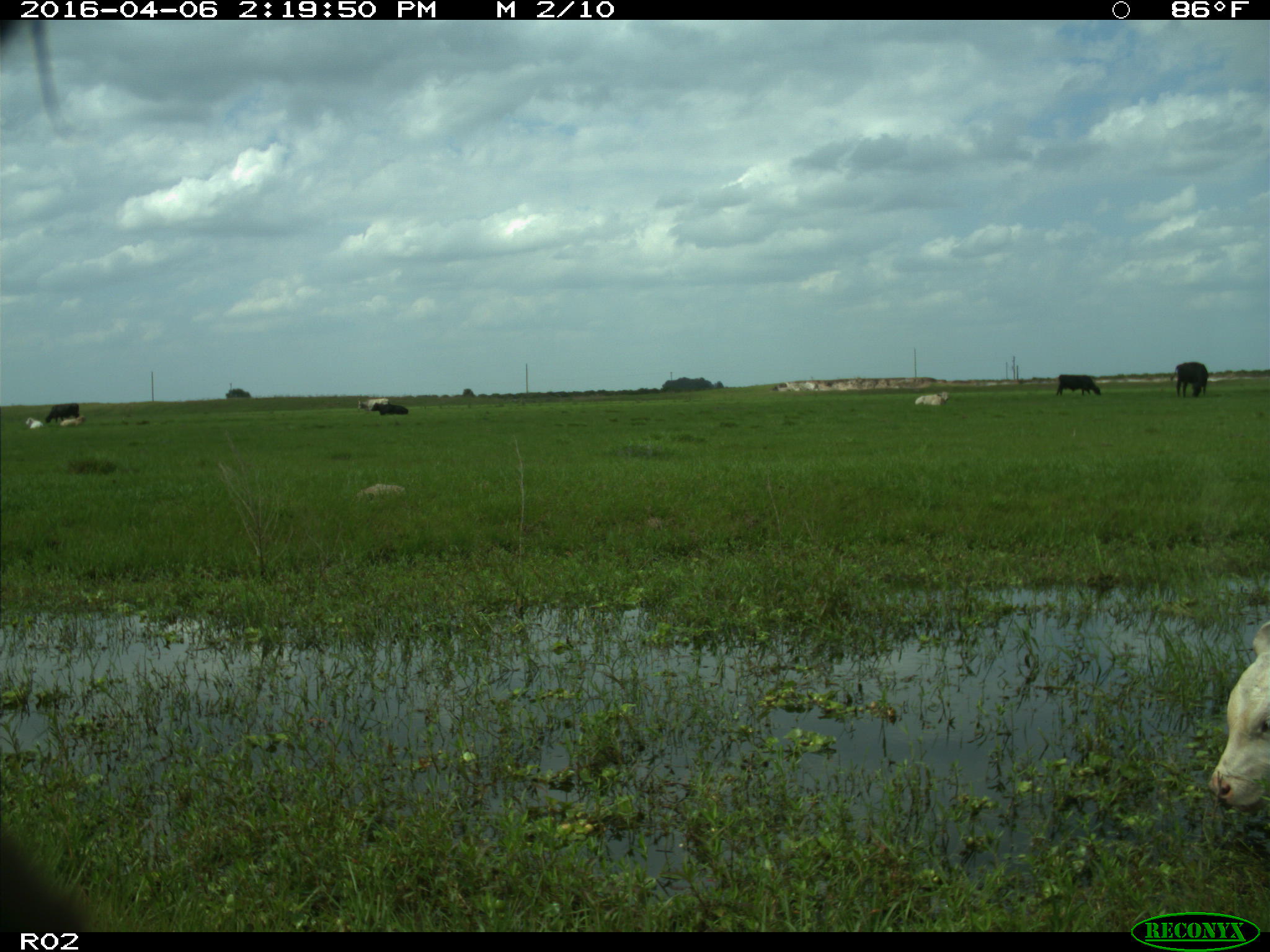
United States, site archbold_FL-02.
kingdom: Animalia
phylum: Chordata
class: Mammalia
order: Artiodactyla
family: Bovidae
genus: Bos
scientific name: Bos taurus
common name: domestic cow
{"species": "Bos taurus (domestic cow)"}